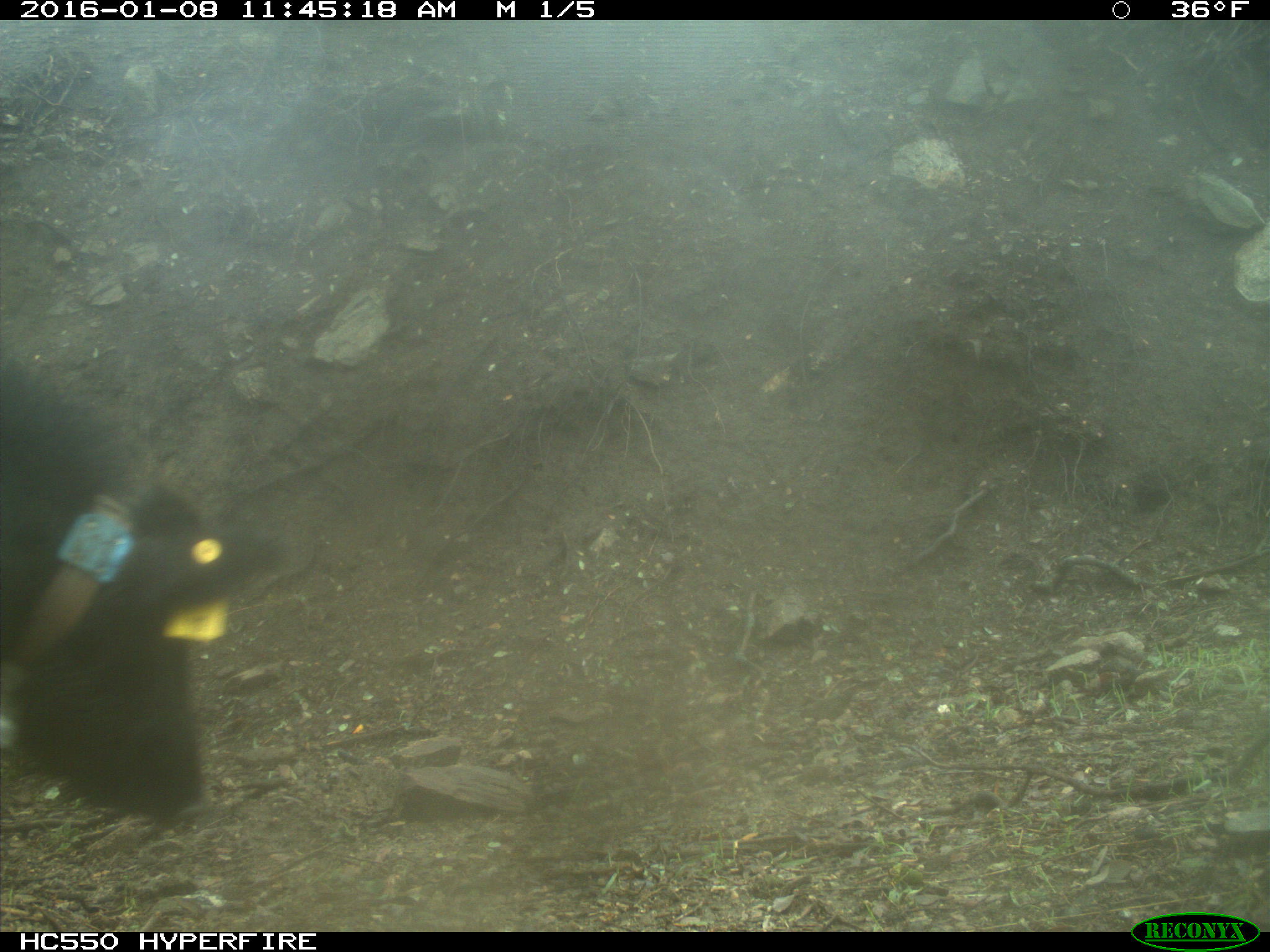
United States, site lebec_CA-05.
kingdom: Animalia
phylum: Chordata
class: Mammalia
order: Artiodactyla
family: Suidae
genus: Sus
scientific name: Sus scrofa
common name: wild boar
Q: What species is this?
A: Sus scrofa (wild boar).